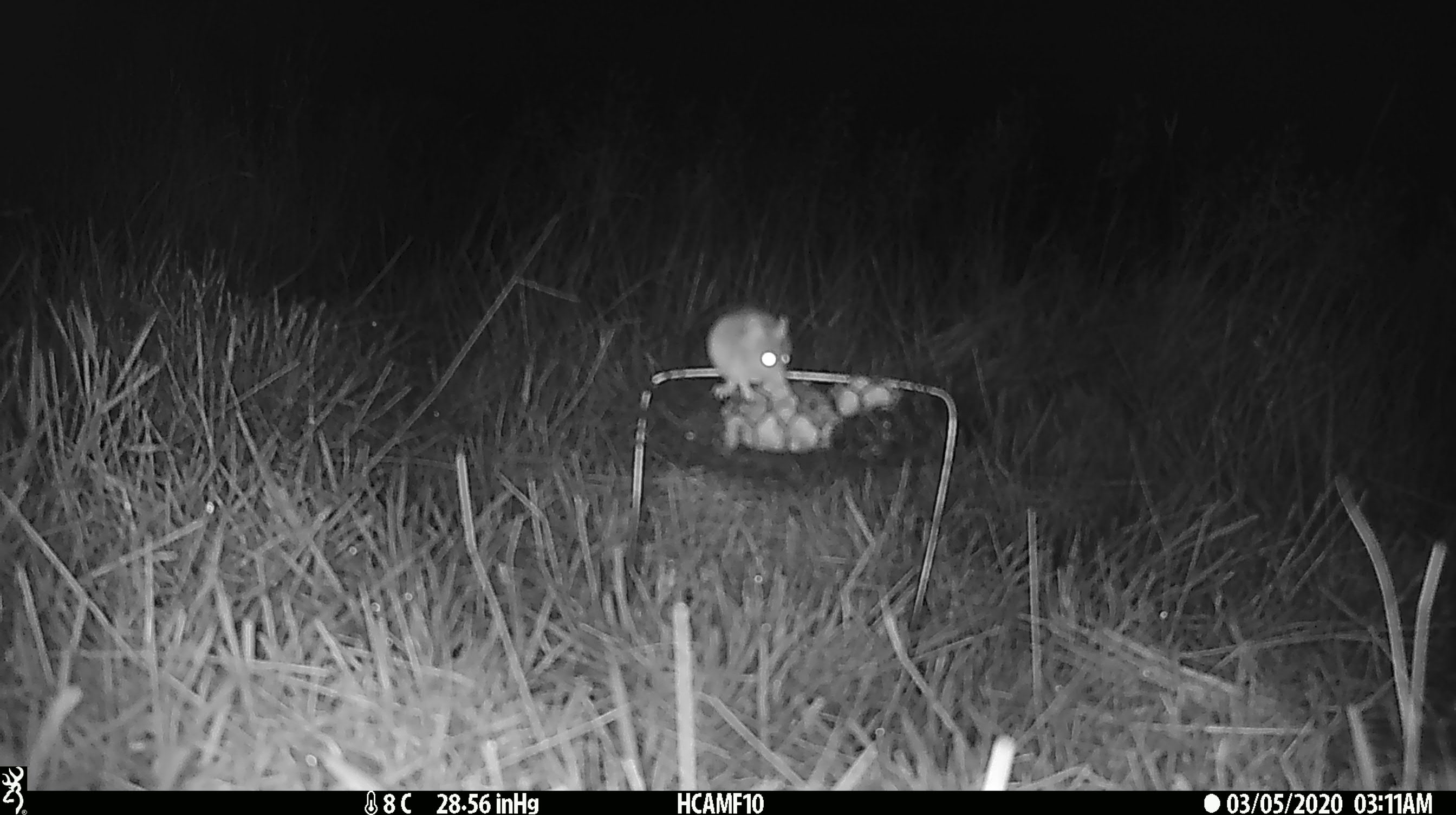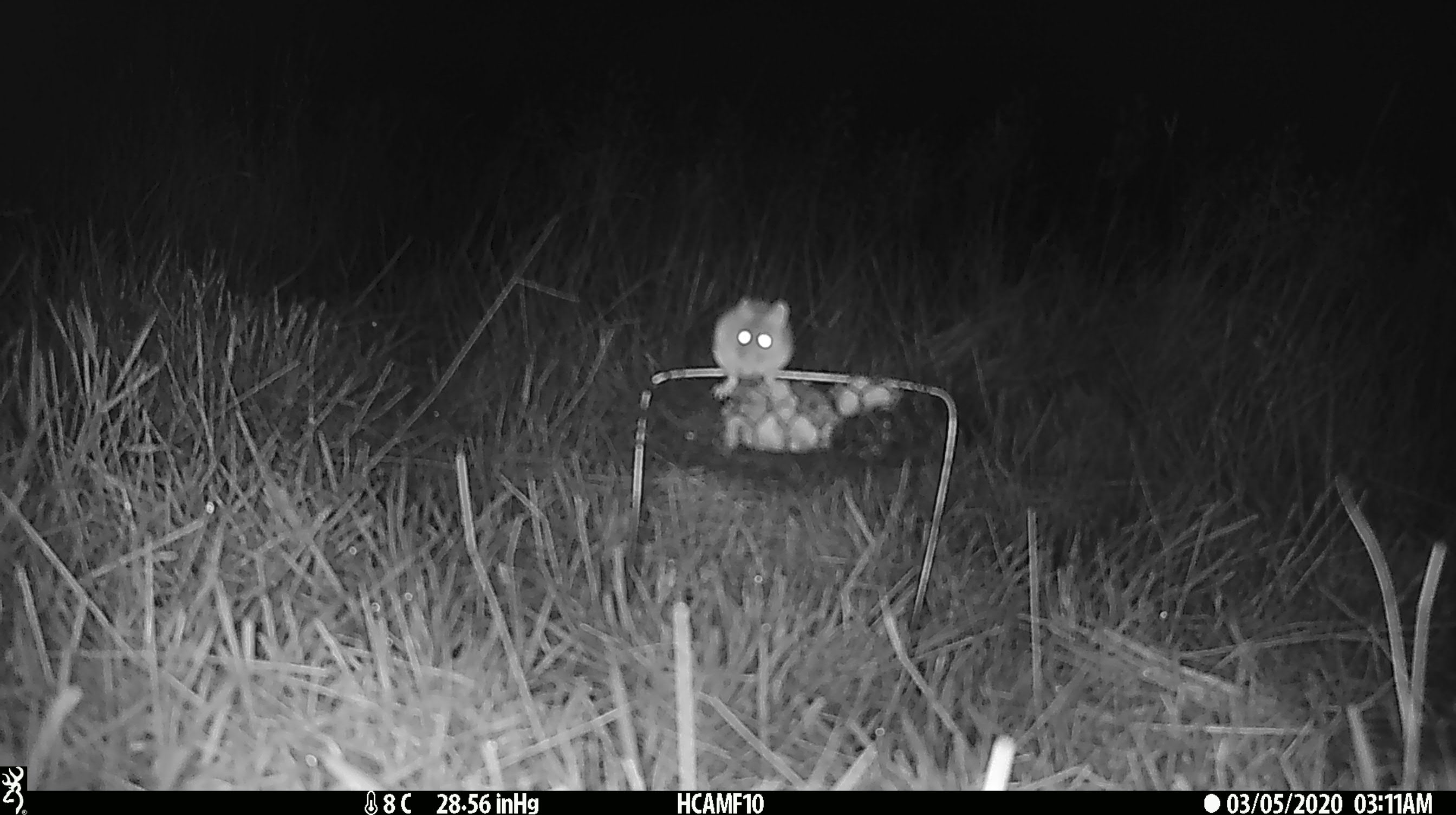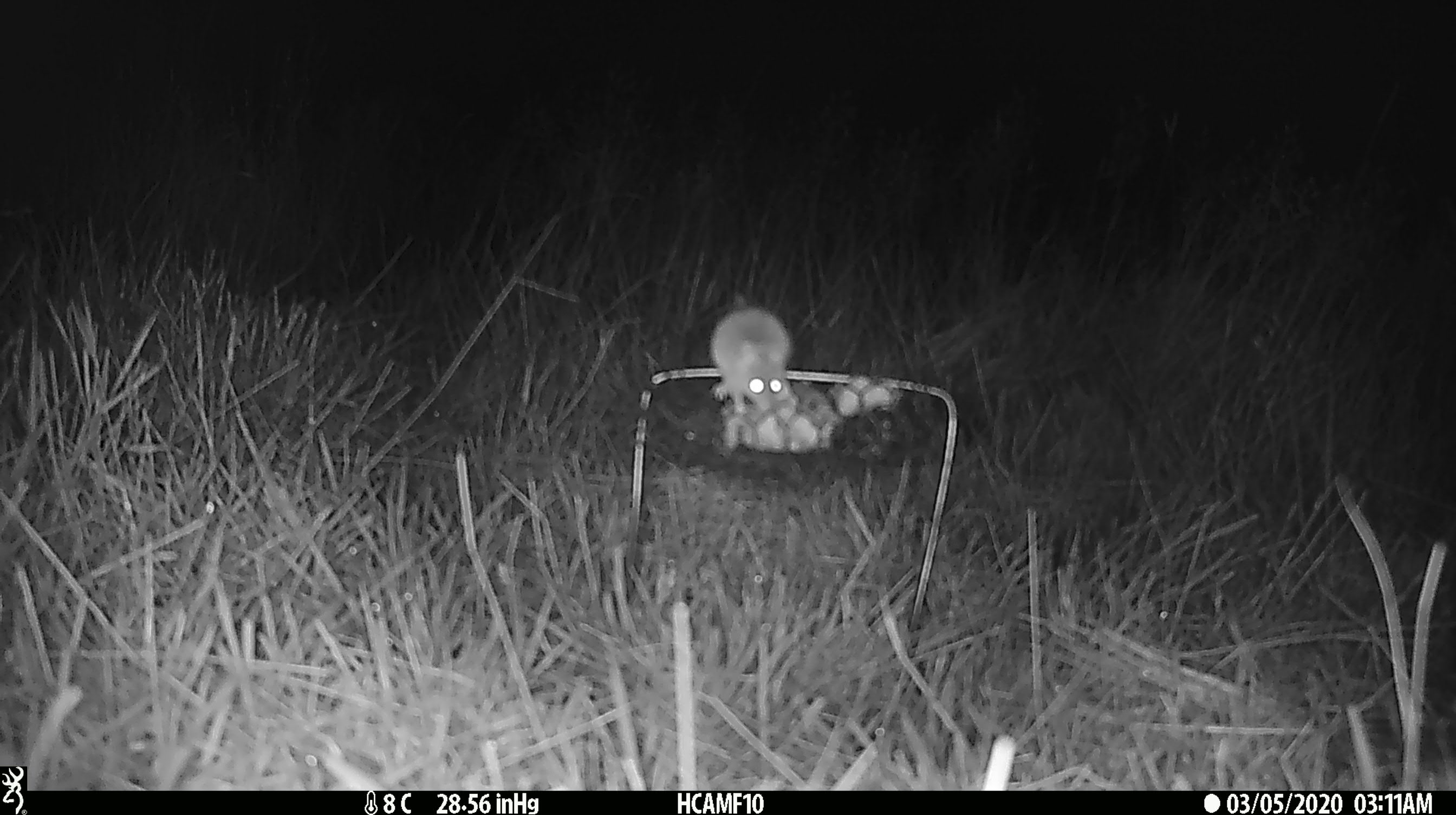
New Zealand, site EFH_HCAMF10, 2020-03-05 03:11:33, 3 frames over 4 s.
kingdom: Animalia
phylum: Chordata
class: Mammalia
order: Rodentia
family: Muridae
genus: Mus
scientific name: Mus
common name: mouse